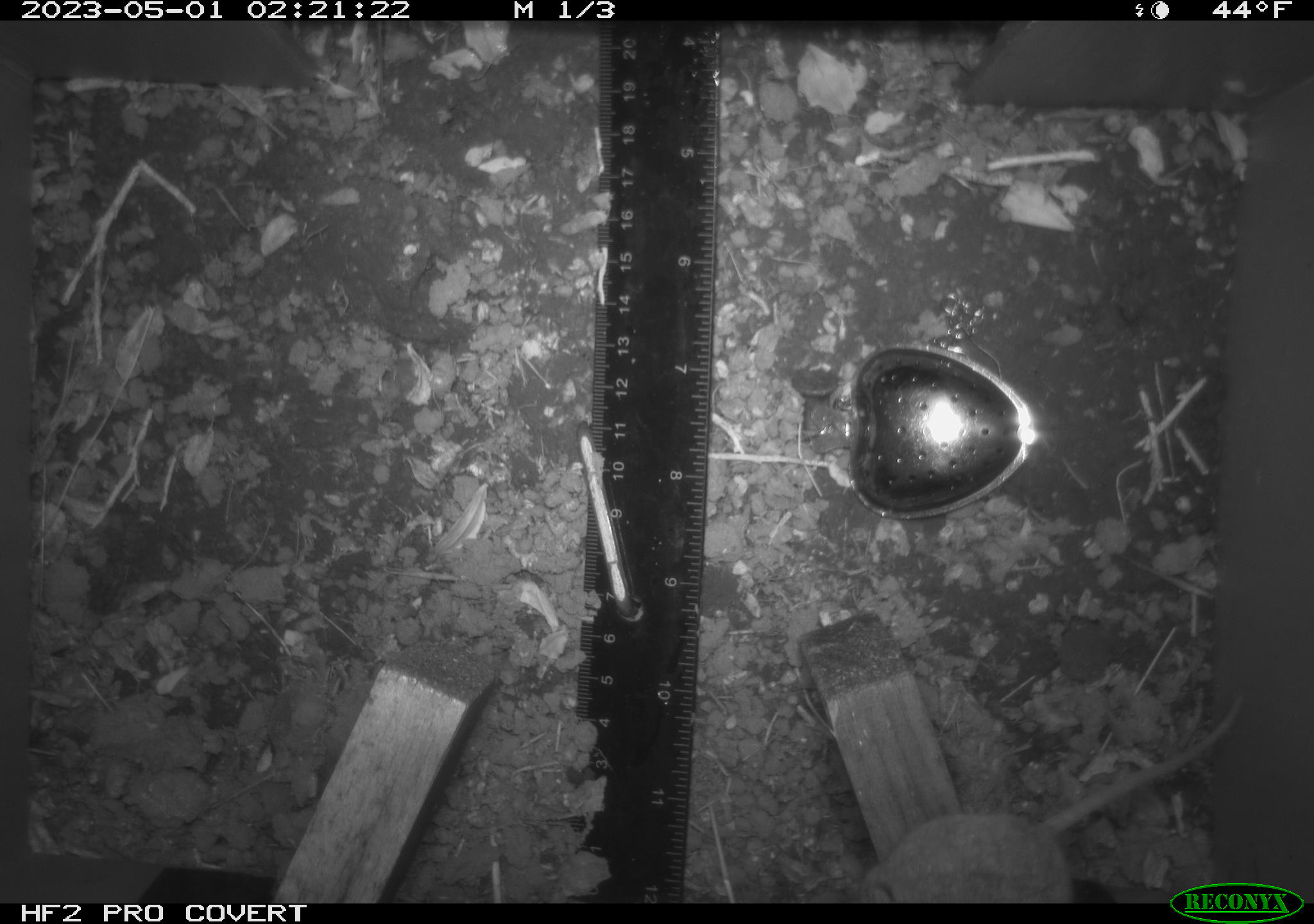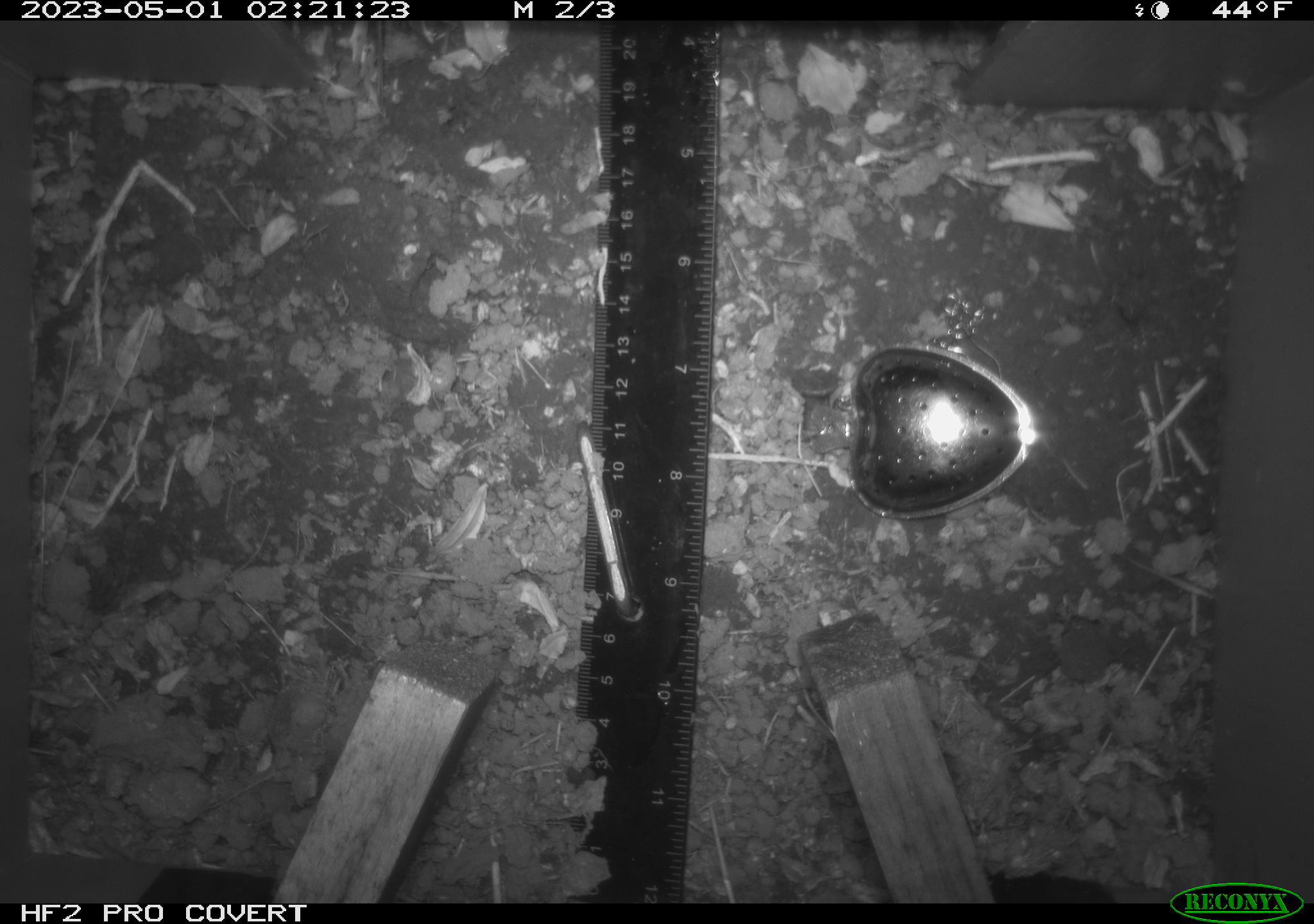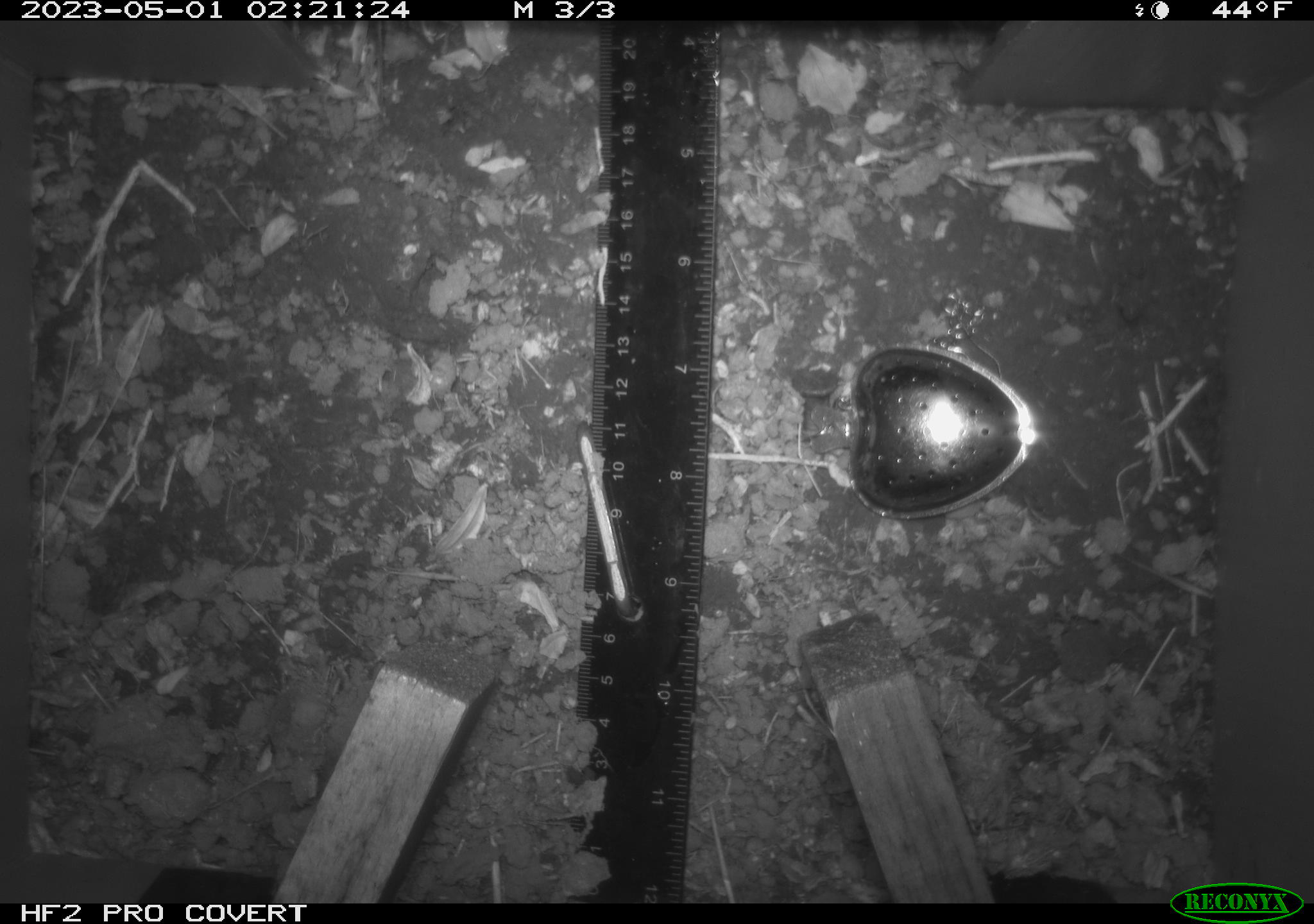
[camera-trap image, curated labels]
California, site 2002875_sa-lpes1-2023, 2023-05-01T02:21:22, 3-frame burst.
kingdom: Animalia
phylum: Chordata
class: Mammalia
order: Rodentia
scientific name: Rodentia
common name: mouse species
Mouse species (Rodentia).